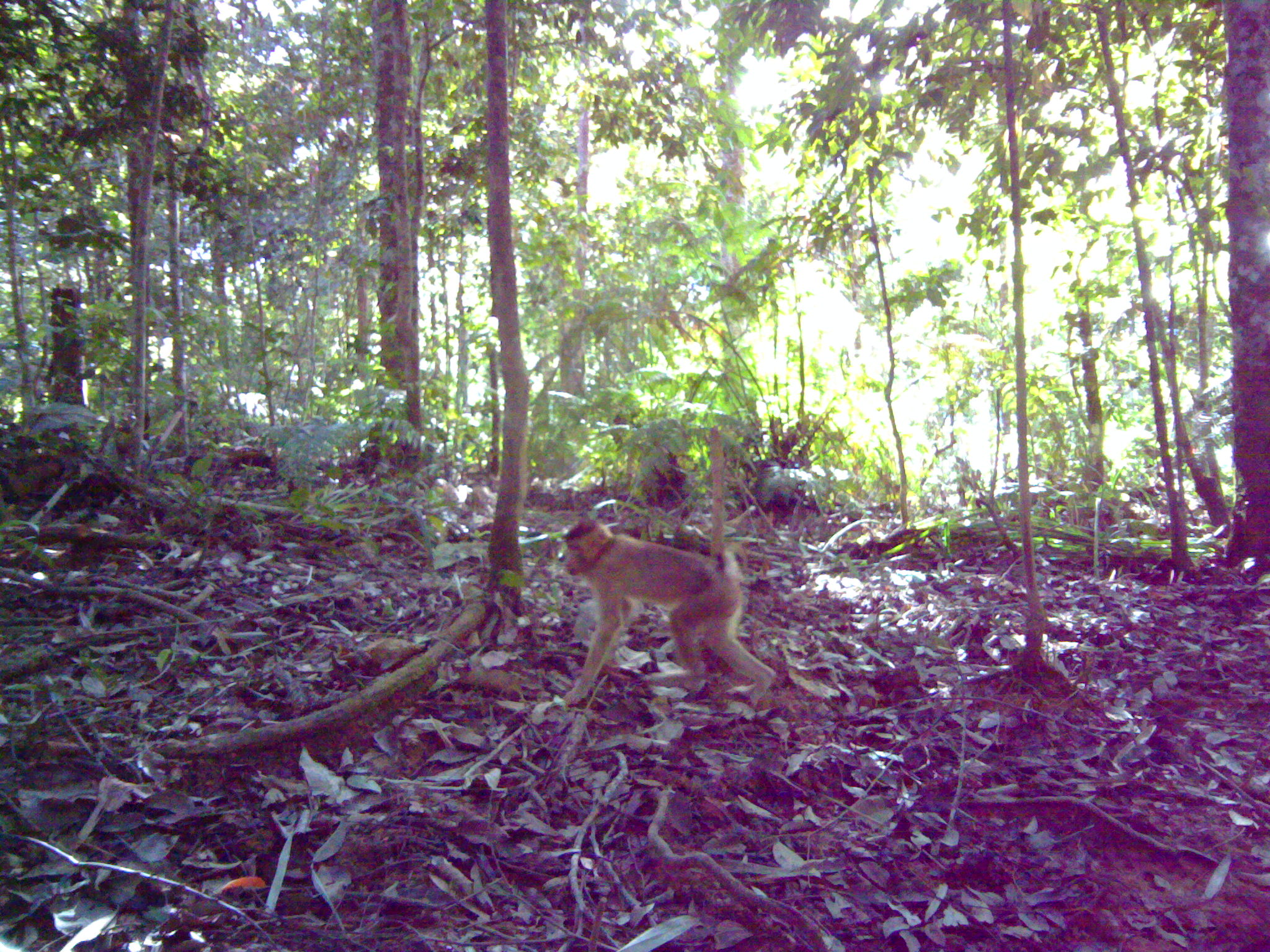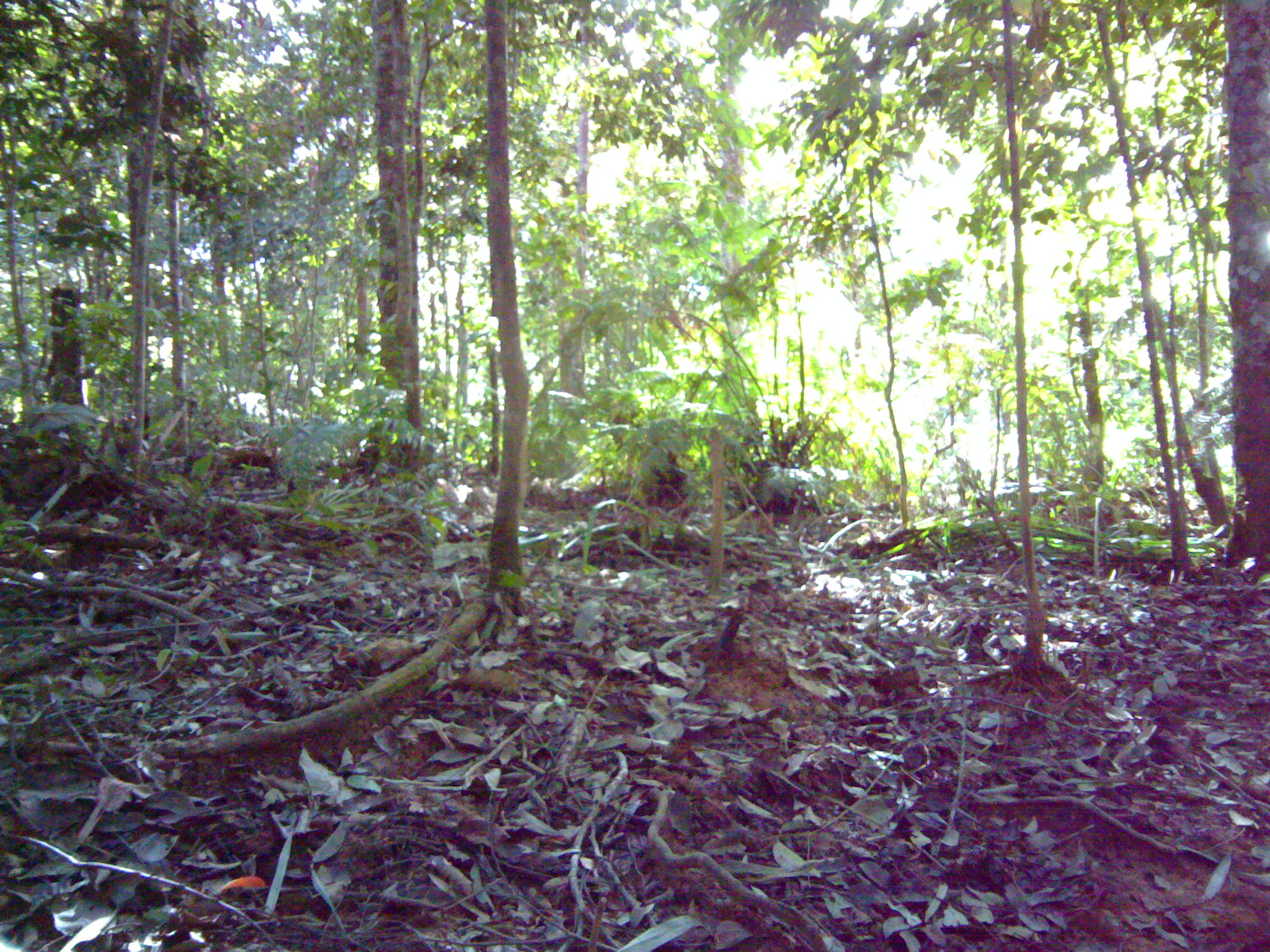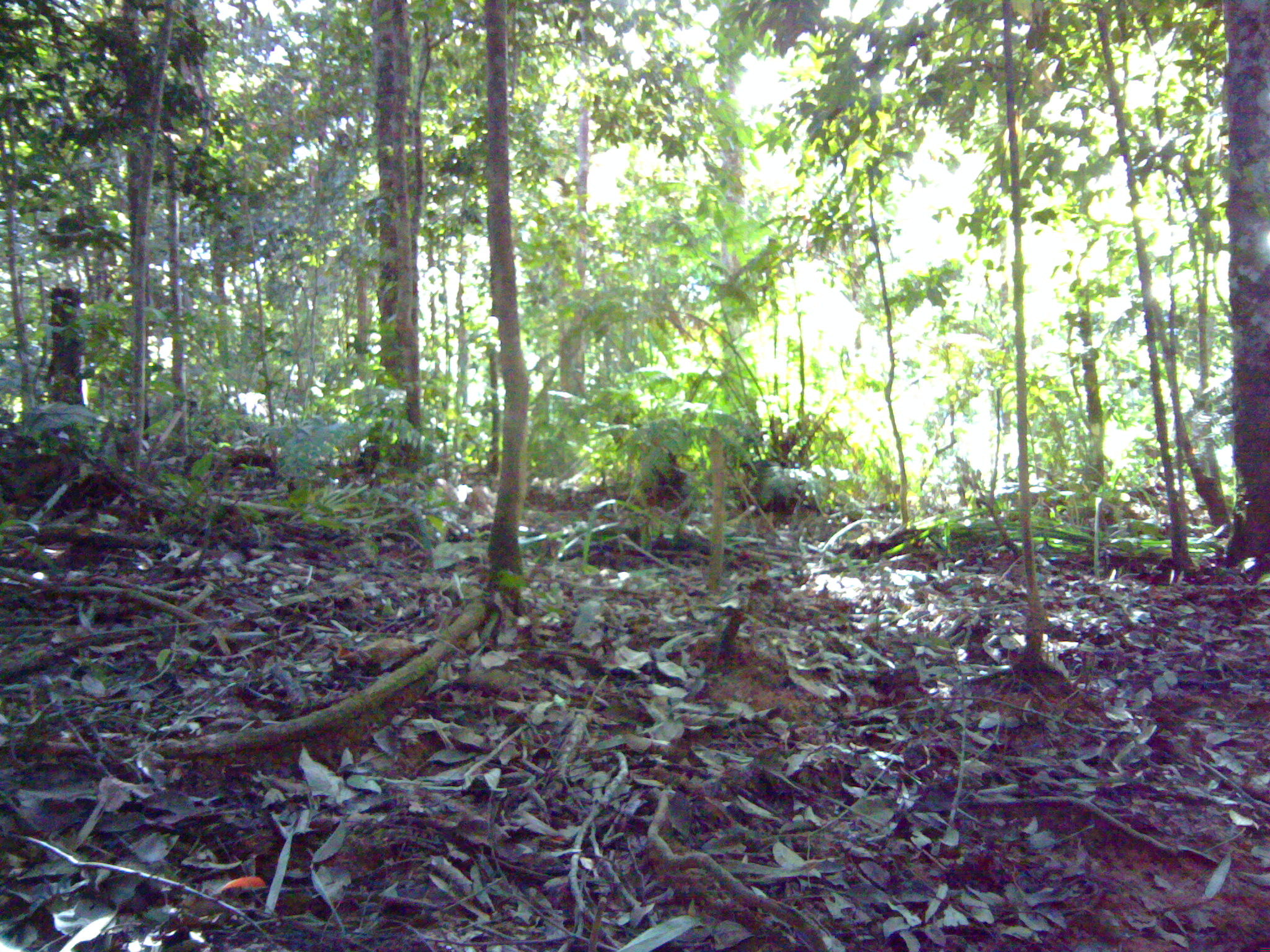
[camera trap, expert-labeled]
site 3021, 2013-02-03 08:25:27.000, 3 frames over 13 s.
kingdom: Animalia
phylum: Chordata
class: Mammalia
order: Primates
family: Cercopithecidae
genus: Macaca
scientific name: Macaca nemestrina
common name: southern pig-tailed macaque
Macaca nemestrina (southern pig-tailed macaque), count 1.